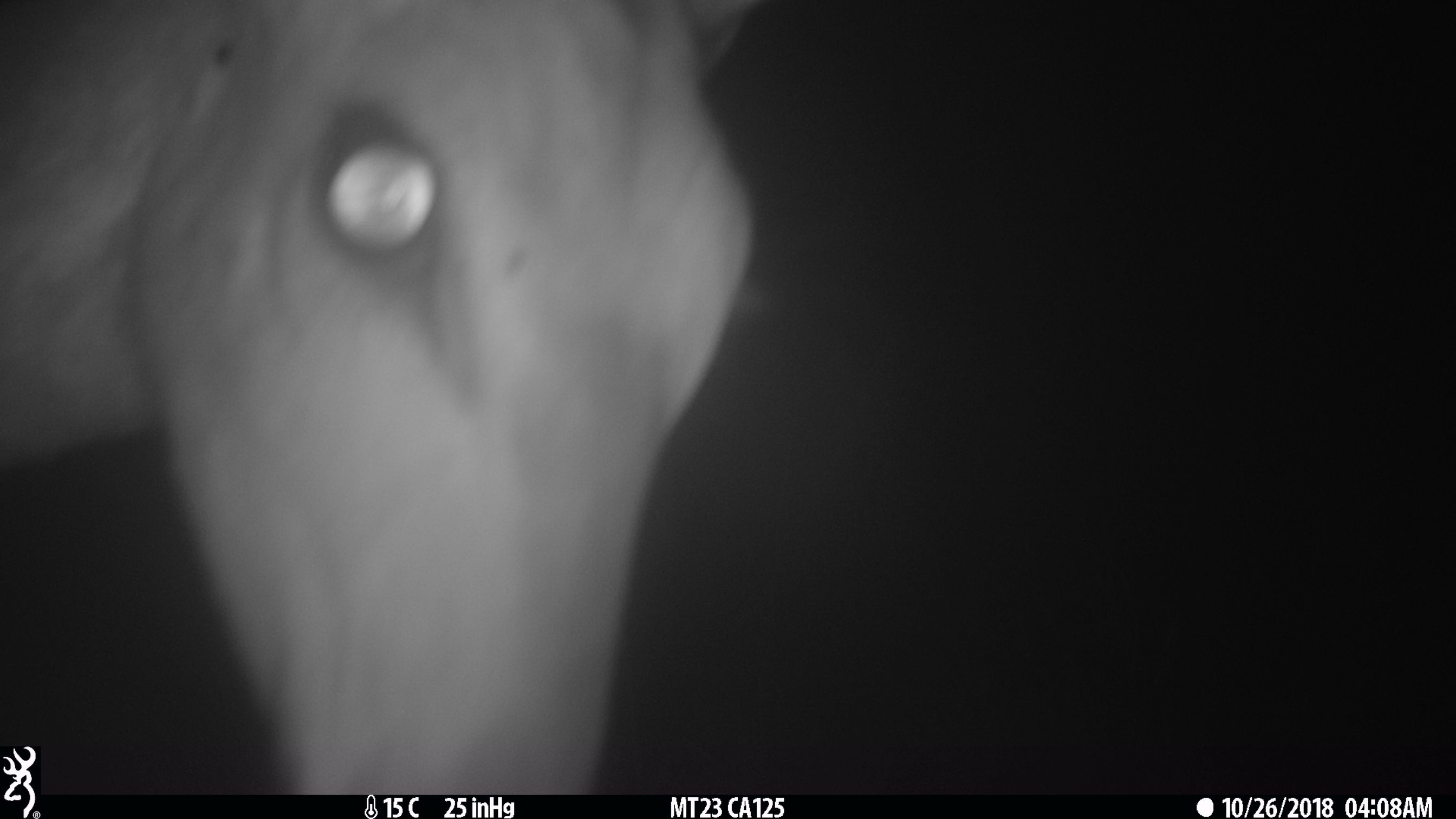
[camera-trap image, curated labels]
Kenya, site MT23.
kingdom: Animalia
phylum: Chordata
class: Mammalia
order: Artiodactyla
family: Bovidae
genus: Tragelaphus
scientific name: Tragelaphus scriptus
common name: bushbuck